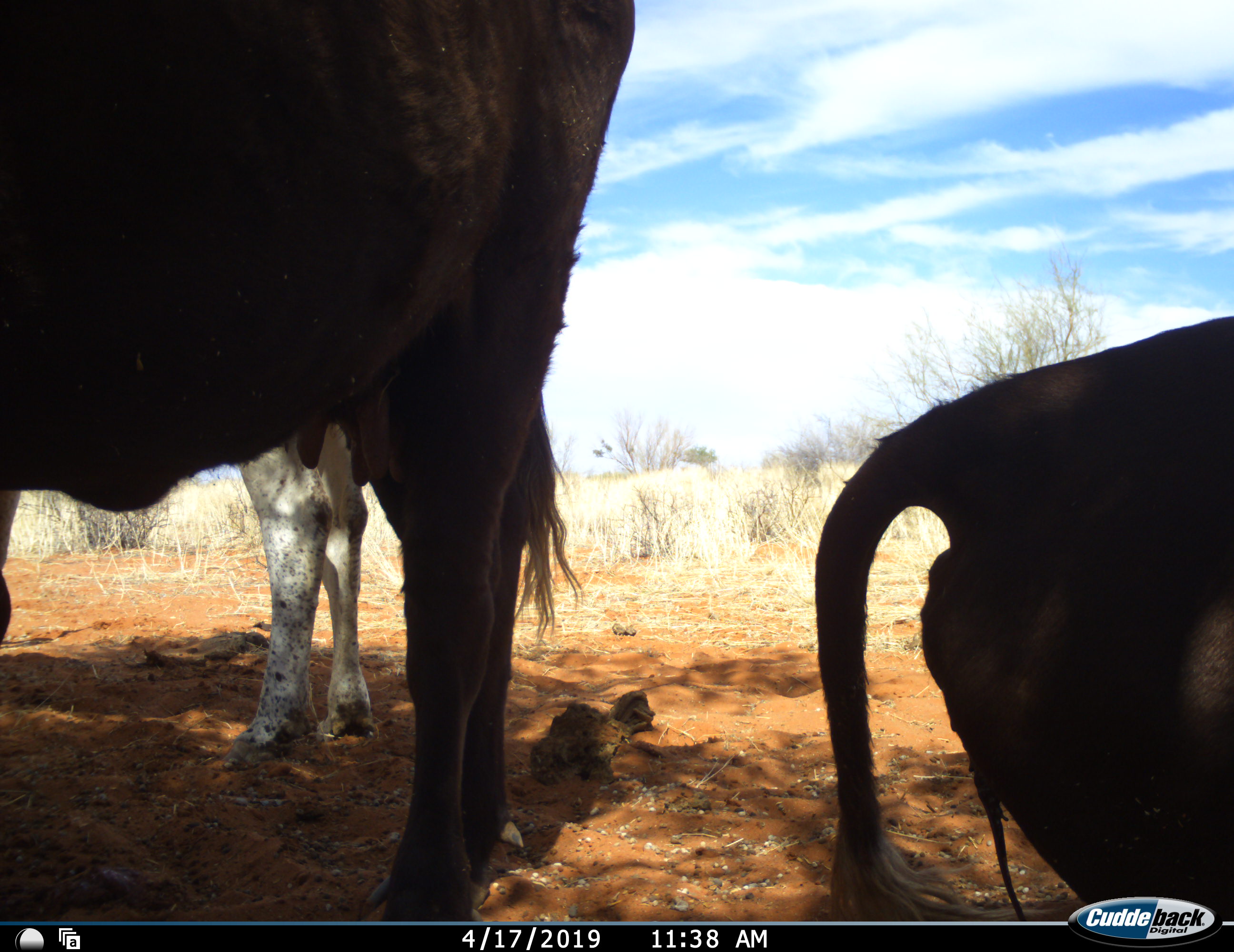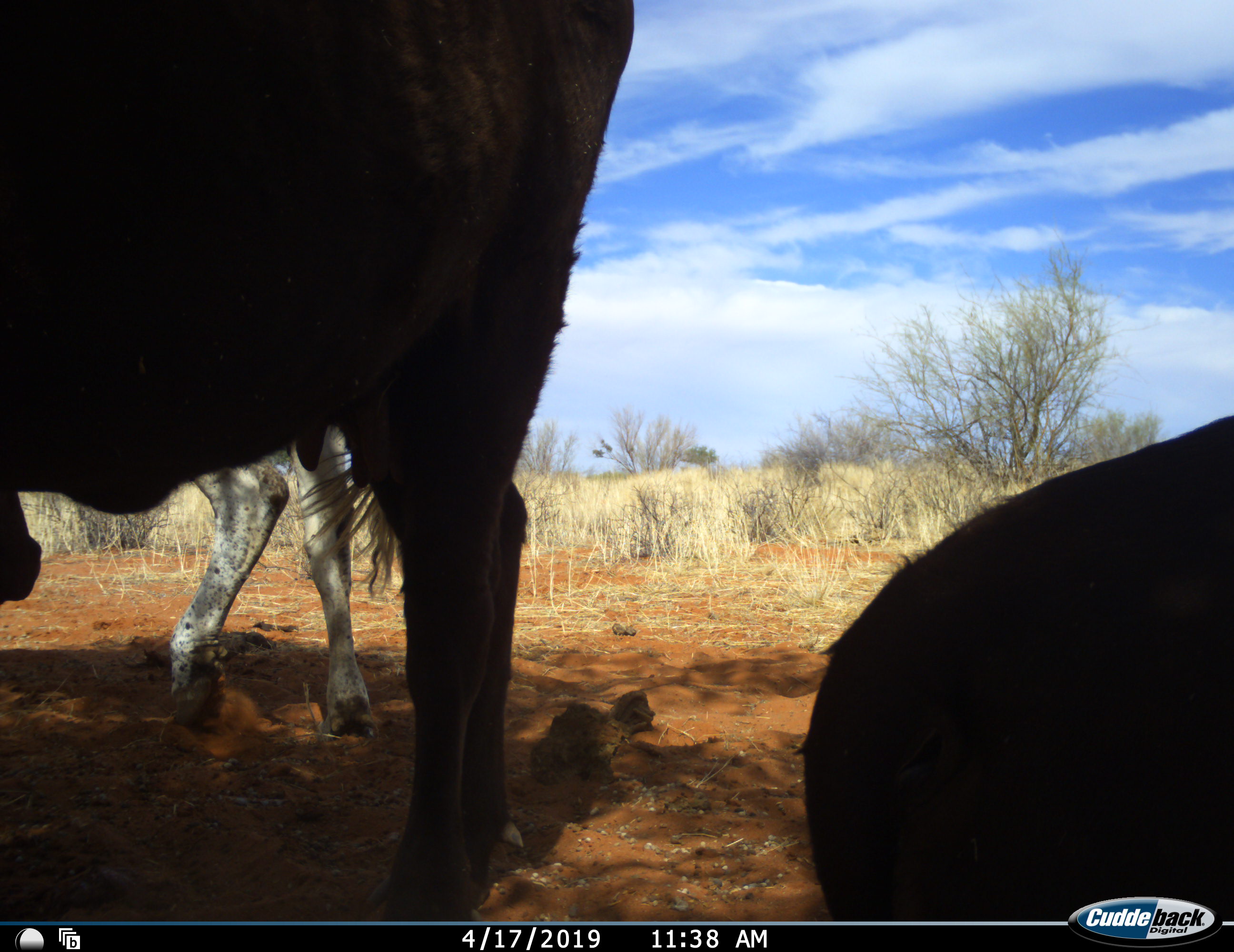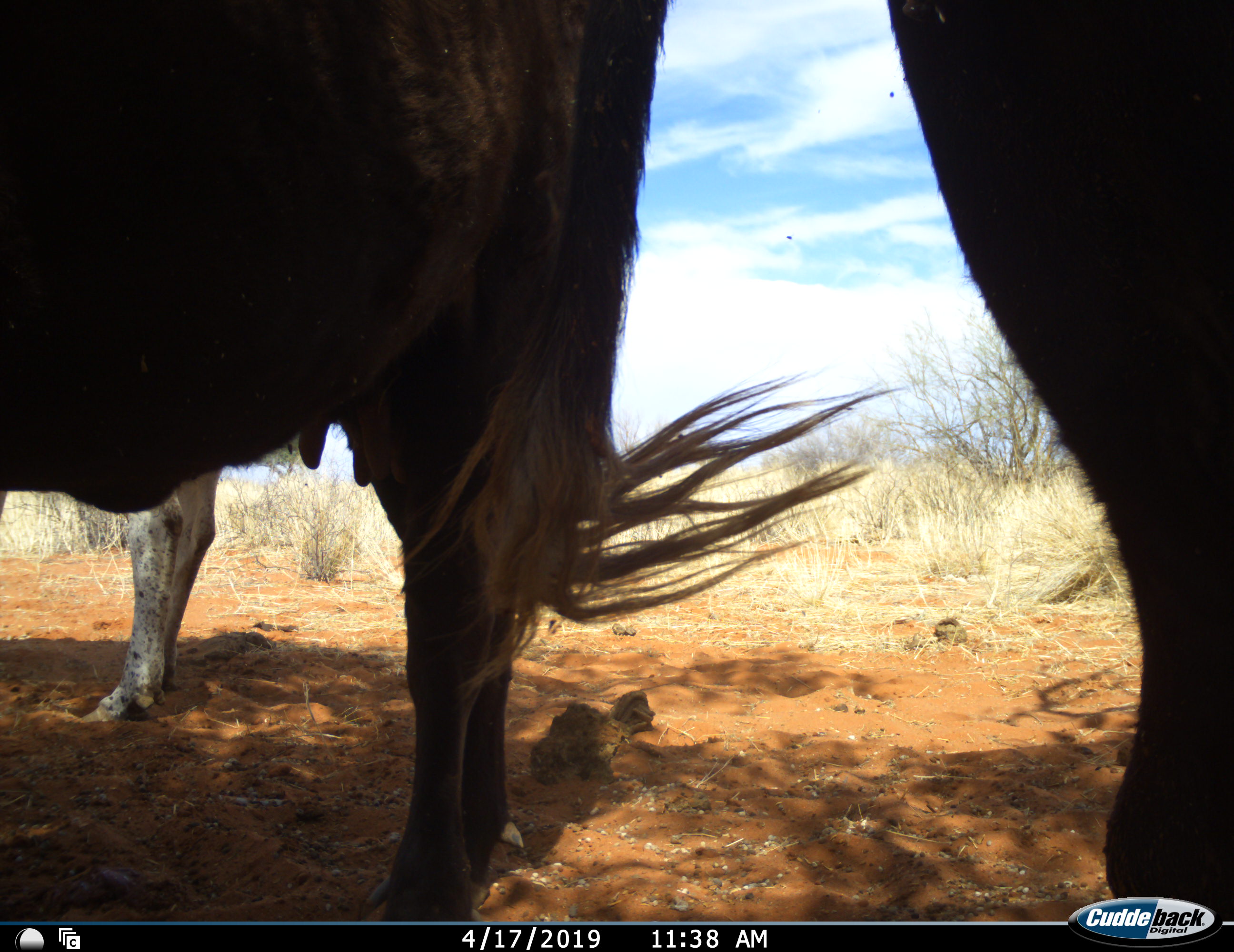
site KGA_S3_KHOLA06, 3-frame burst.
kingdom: Animalia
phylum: Chordata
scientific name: Vertebrata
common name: domestic animal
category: domesticanimal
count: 3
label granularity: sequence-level